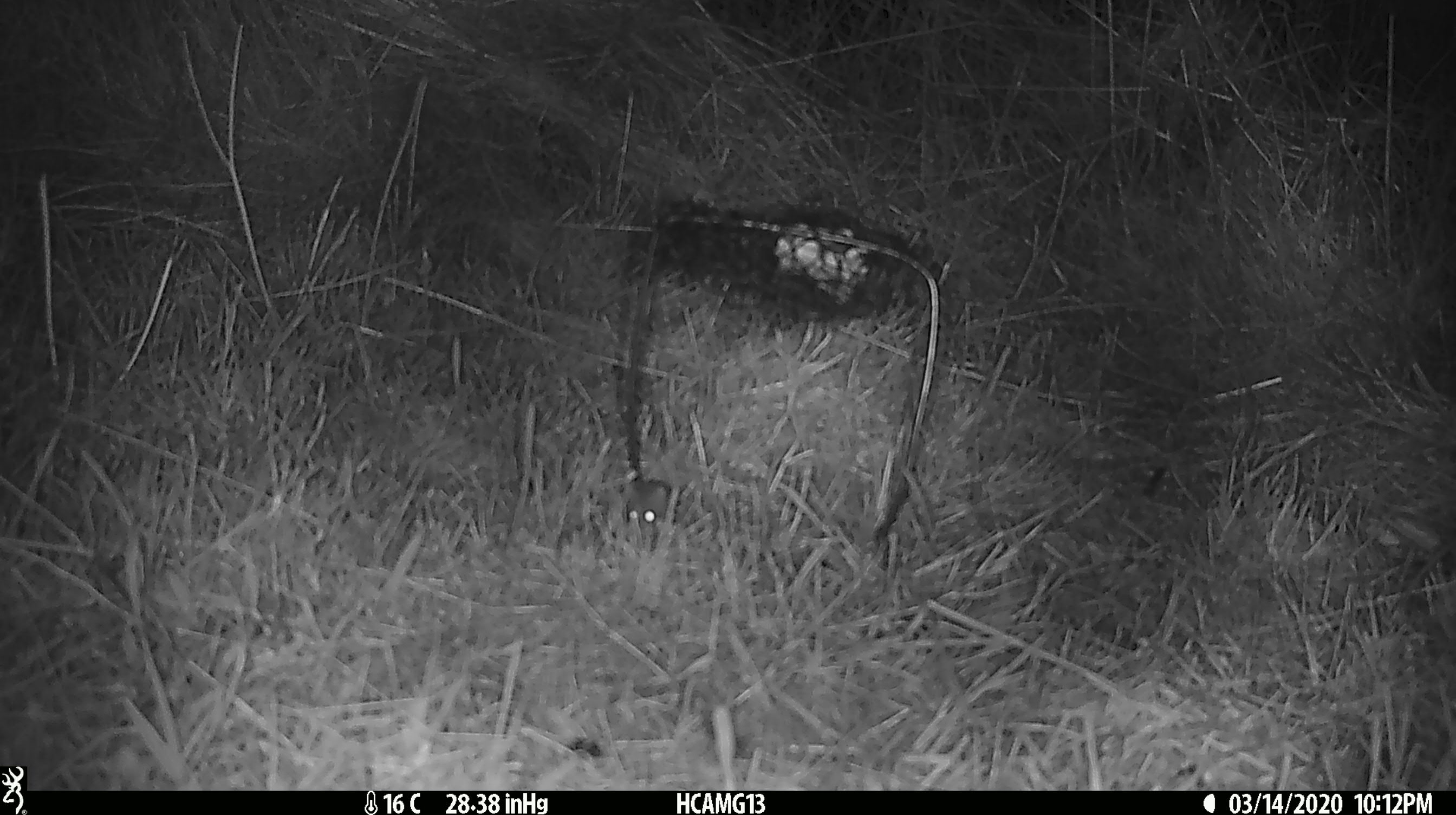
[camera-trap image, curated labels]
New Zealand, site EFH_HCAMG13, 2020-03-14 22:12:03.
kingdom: Animalia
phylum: Chordata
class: Mammalia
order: Rodentia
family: Muridae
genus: Mus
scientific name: Mus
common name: mouse